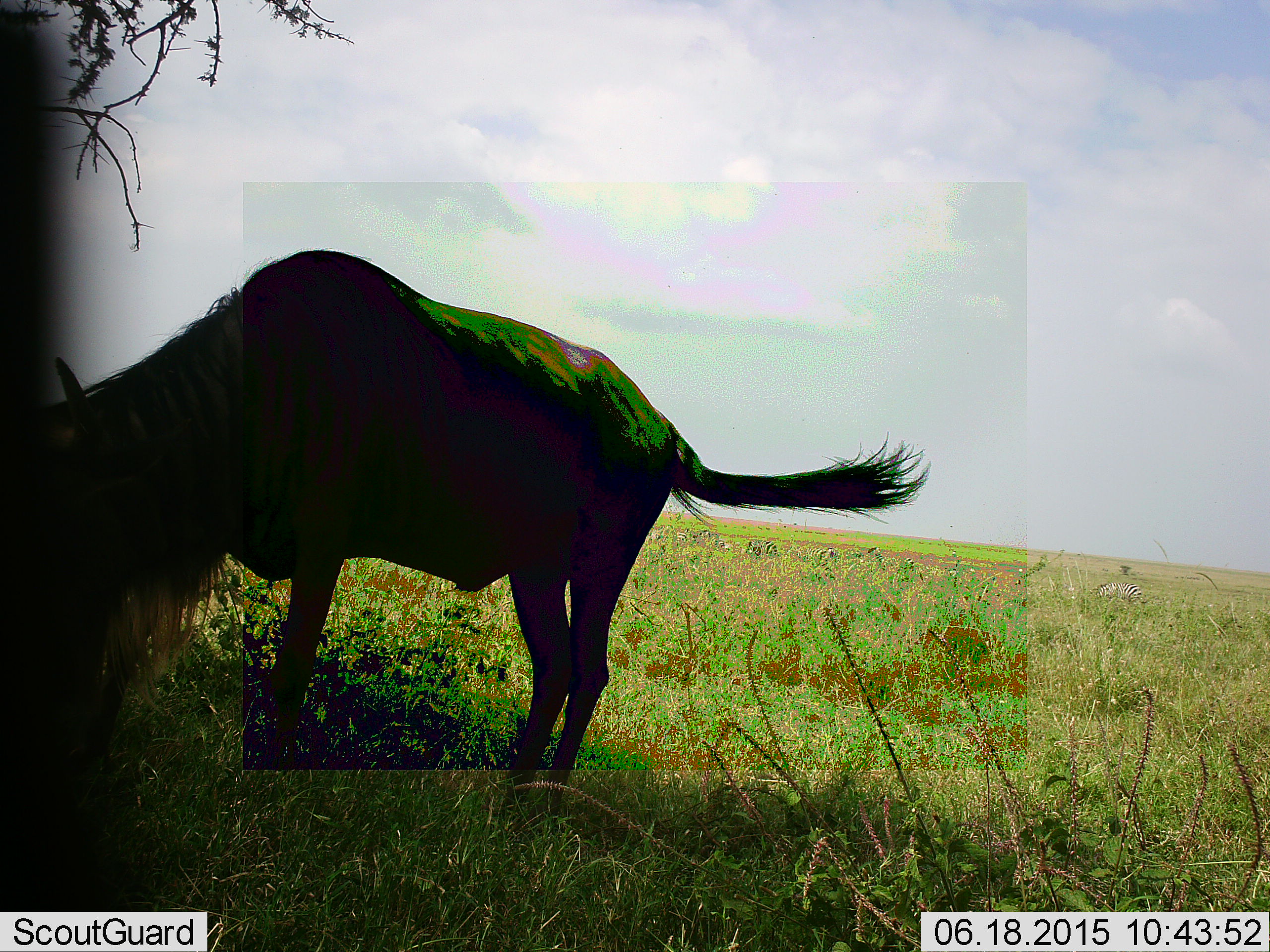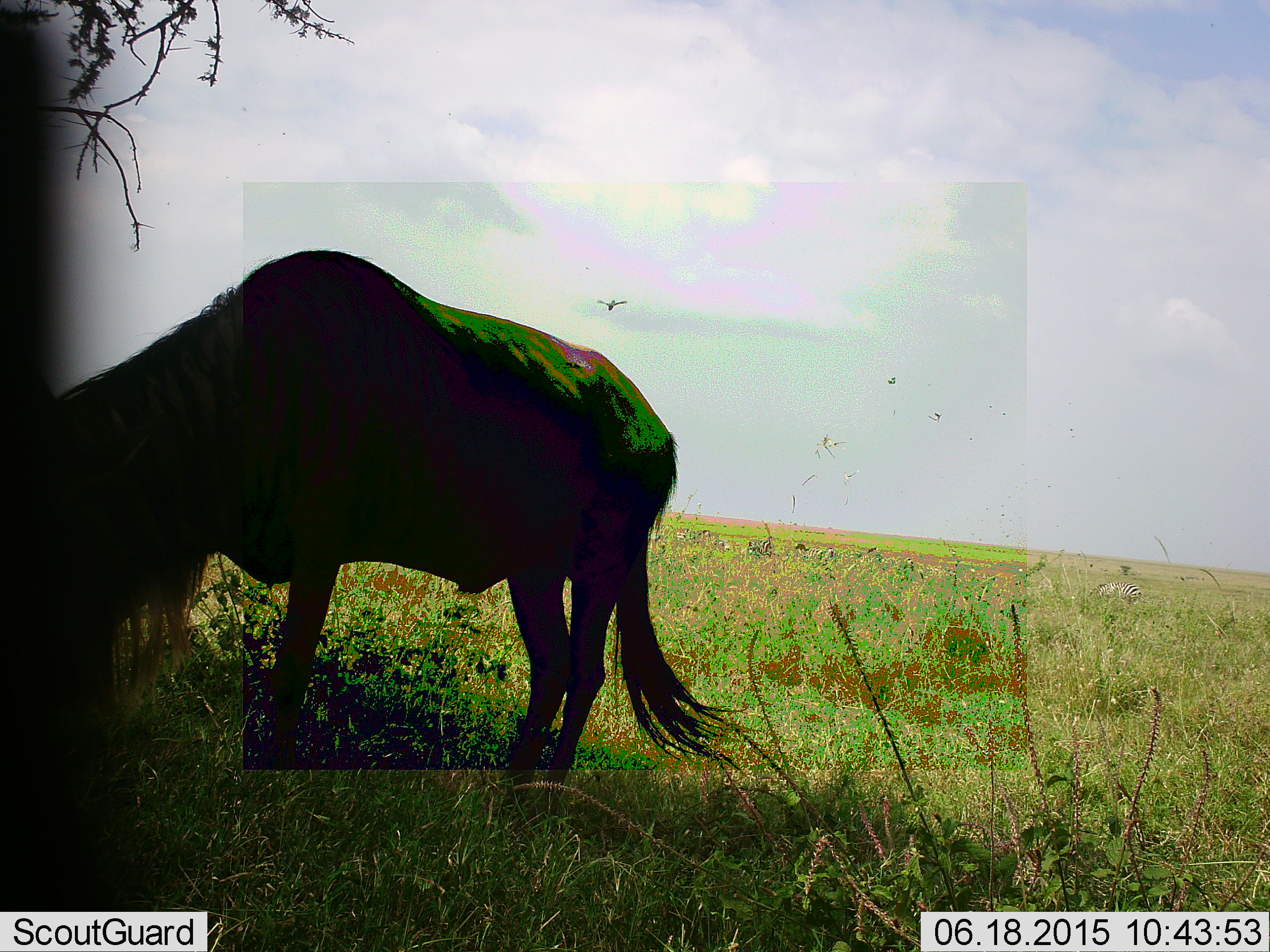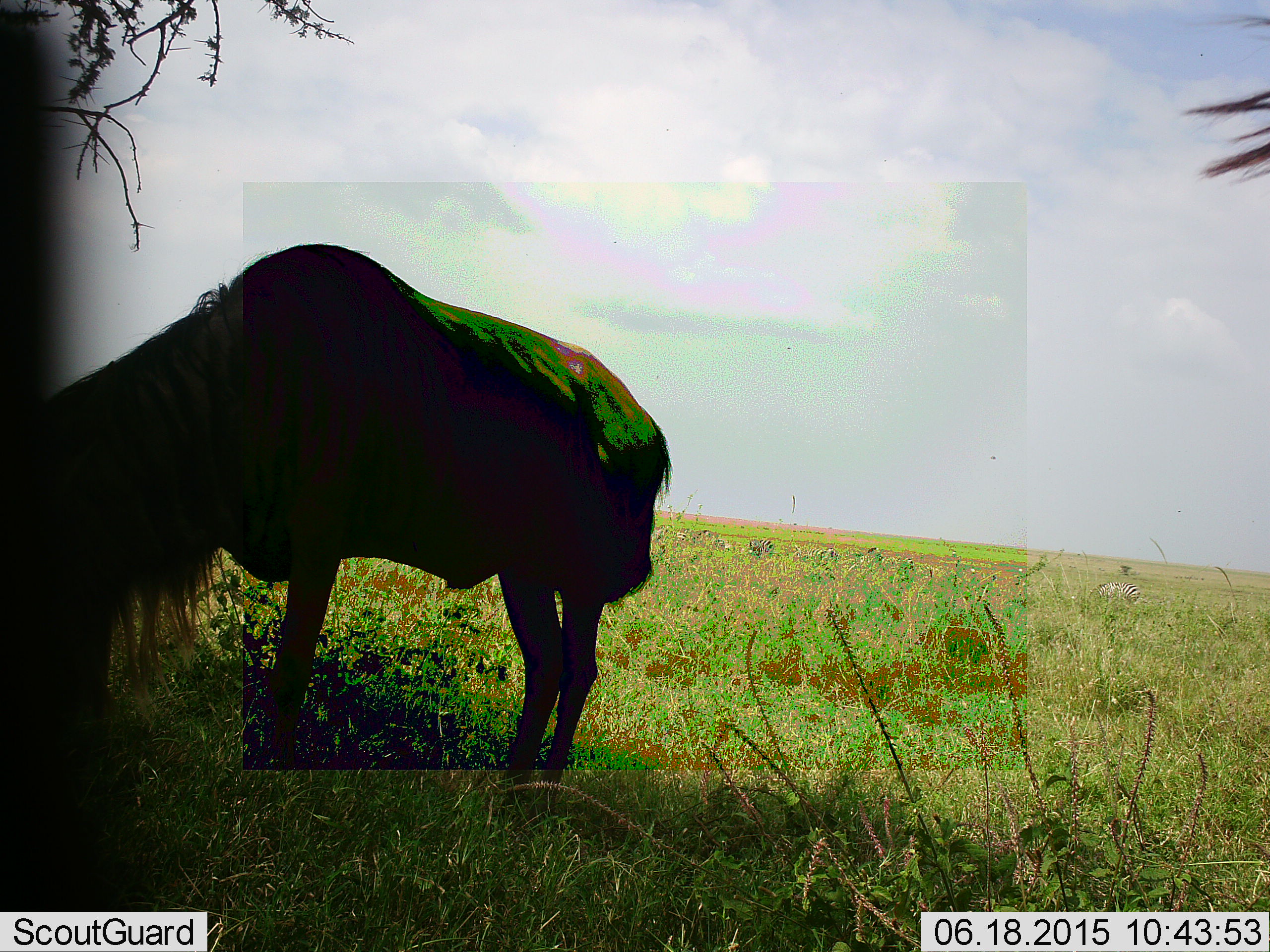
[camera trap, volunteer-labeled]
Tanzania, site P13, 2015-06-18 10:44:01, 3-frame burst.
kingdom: Animalia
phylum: Chordata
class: Mammalia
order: Artiodactyla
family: Bovidae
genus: Connochaetes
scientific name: Connochaetes taurinus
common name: blue wildebeest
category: wildebeest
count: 1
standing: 53%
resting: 0%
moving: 7%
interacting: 0%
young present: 0%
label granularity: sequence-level